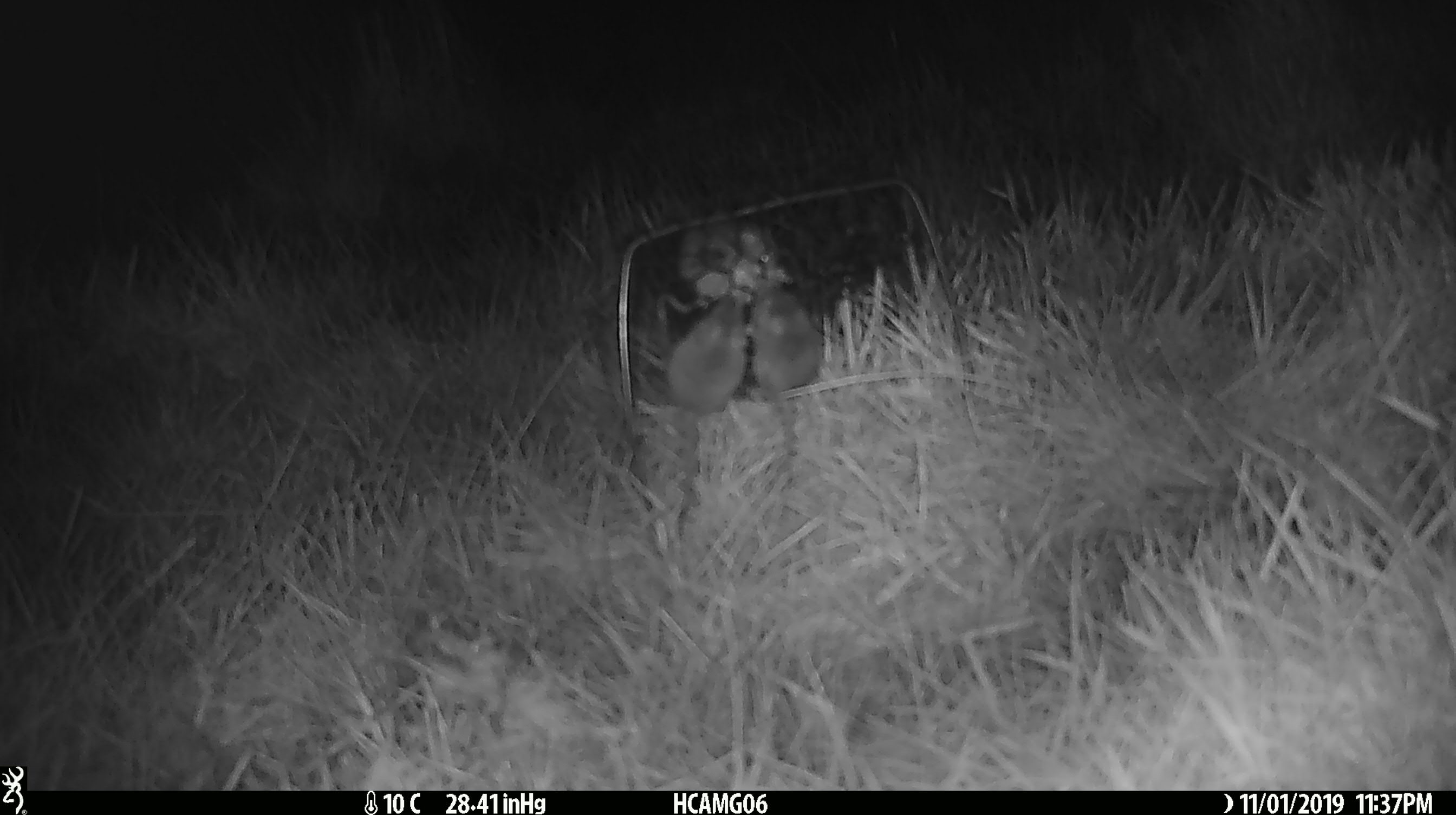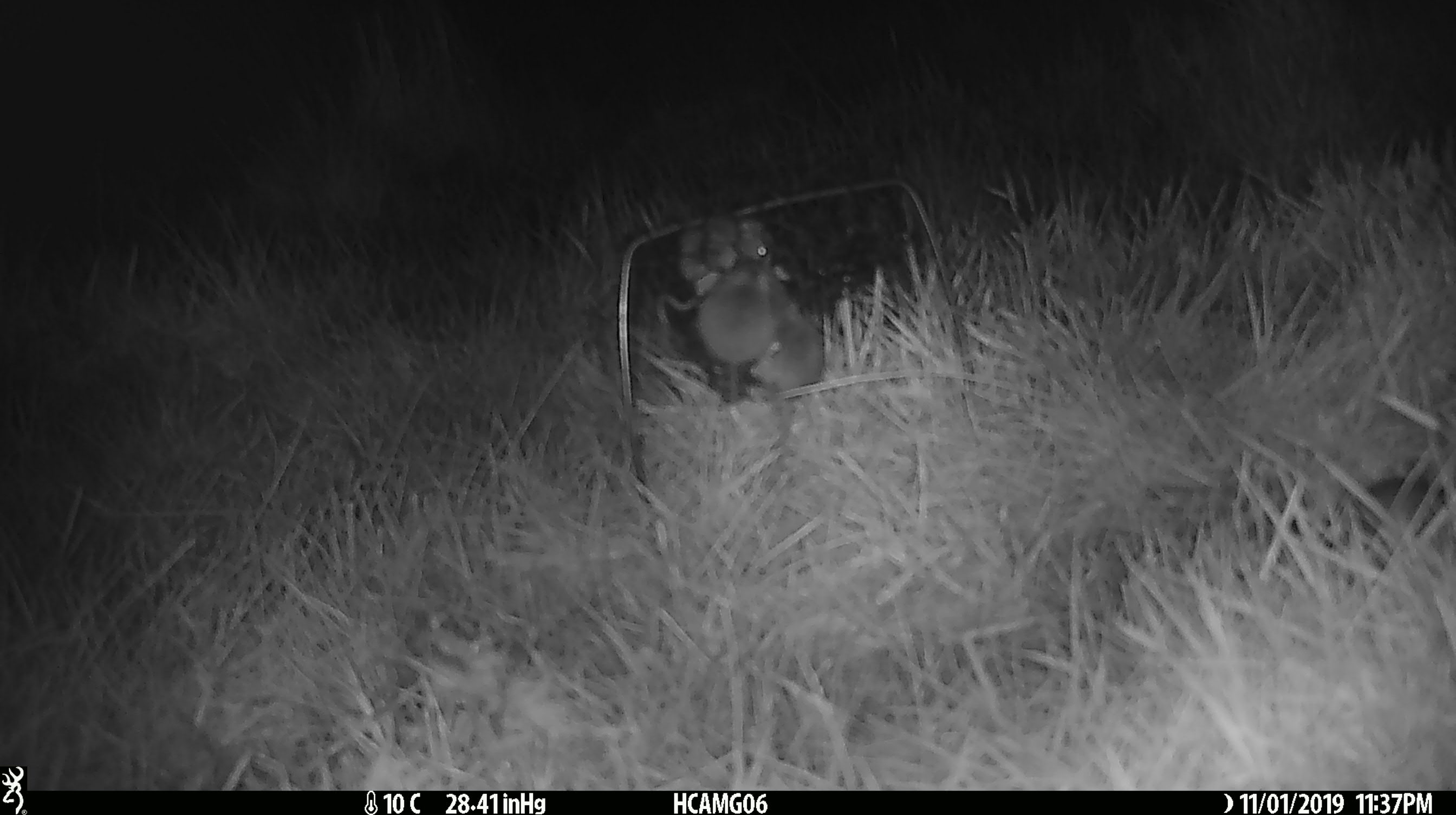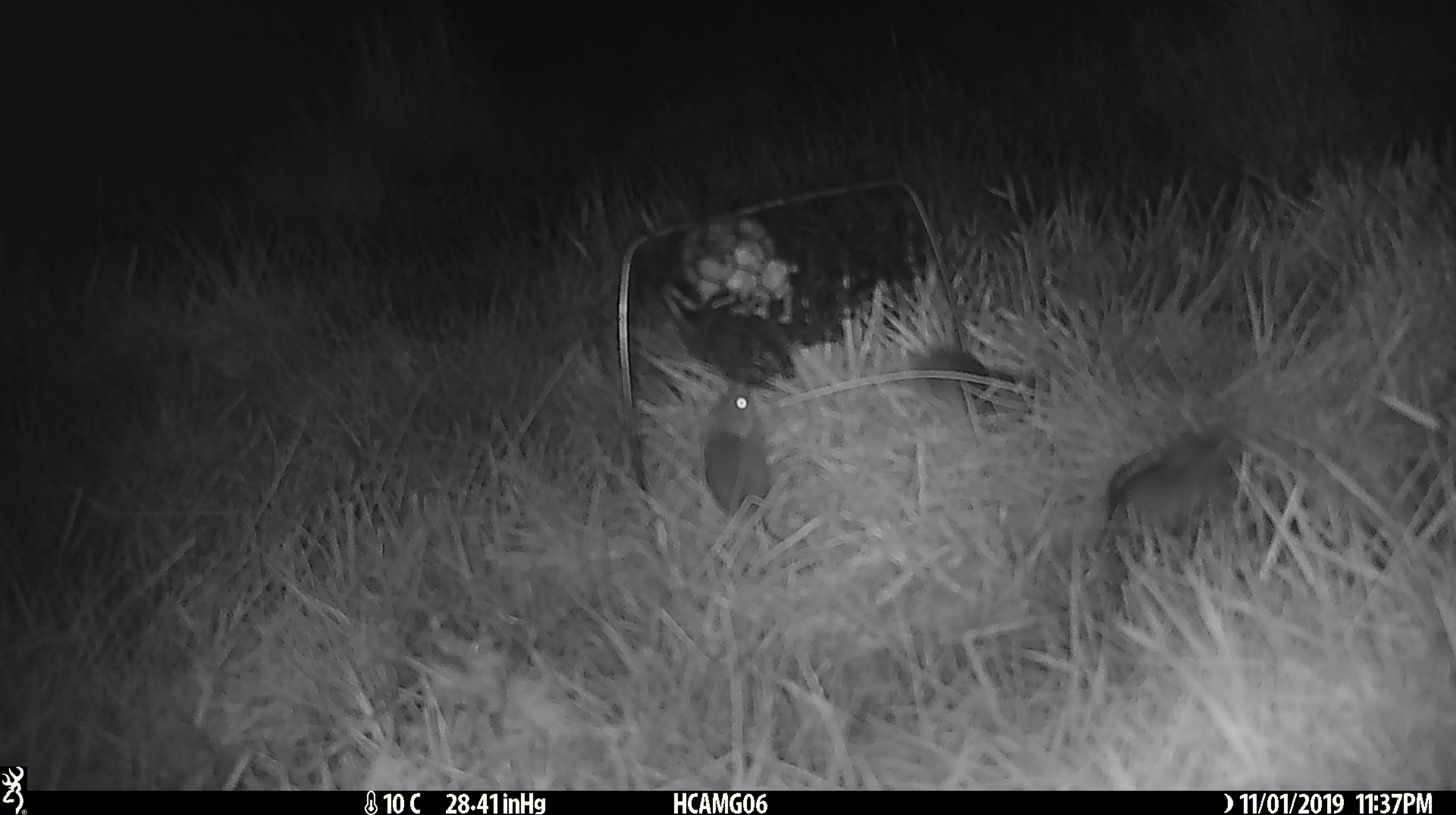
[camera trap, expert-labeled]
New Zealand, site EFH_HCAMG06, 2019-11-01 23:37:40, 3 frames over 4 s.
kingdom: Animalia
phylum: Chordata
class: Mammalia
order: Rodentia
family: Muridae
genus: Mus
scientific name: Mus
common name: mouse